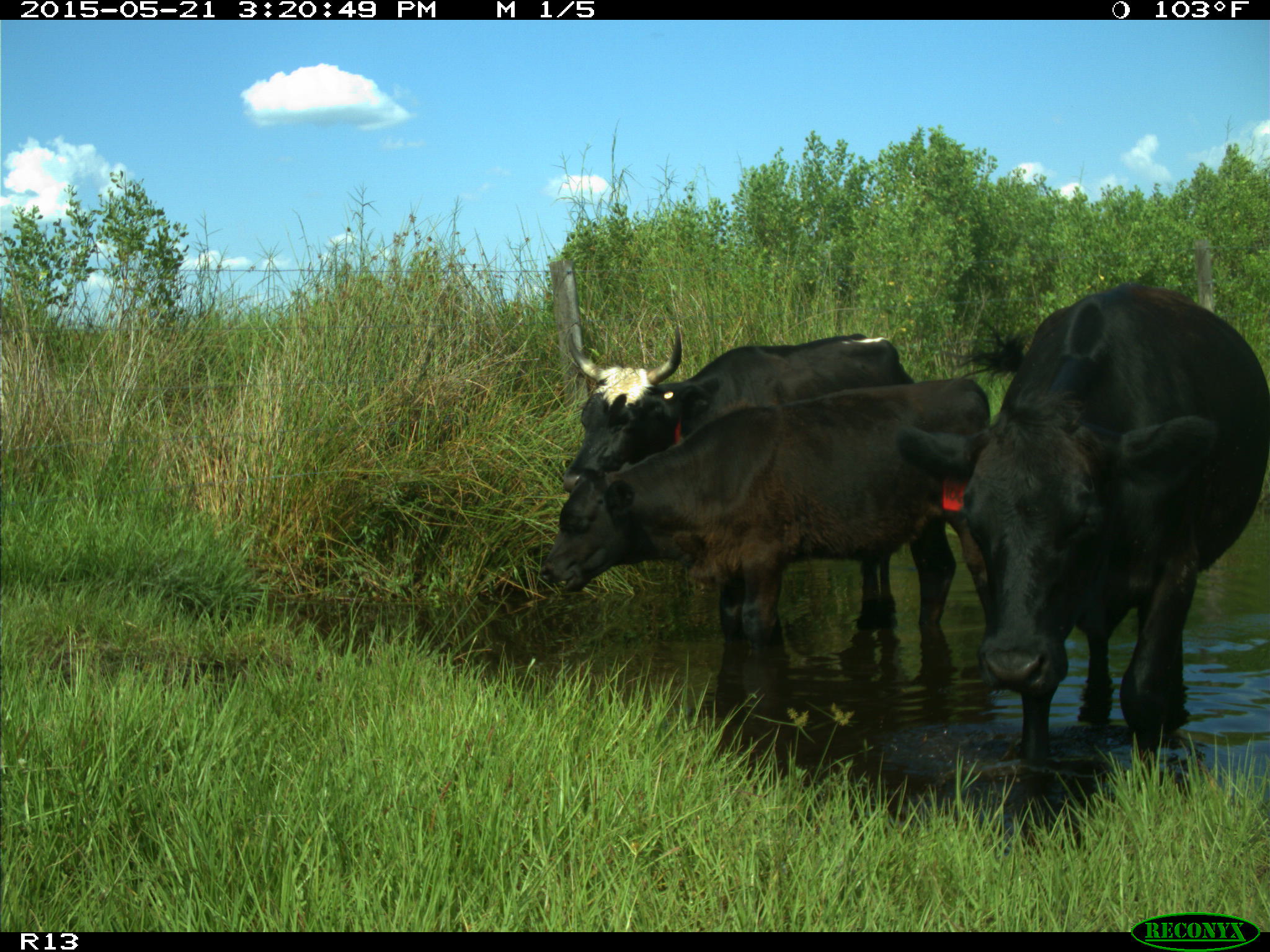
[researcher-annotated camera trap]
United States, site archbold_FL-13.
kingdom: Animalia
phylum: Chordata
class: Mammalia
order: Artiodactyla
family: Bovidae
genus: Bos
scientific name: Bos taurus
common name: domestic cow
Bos taurus (domestic cow).